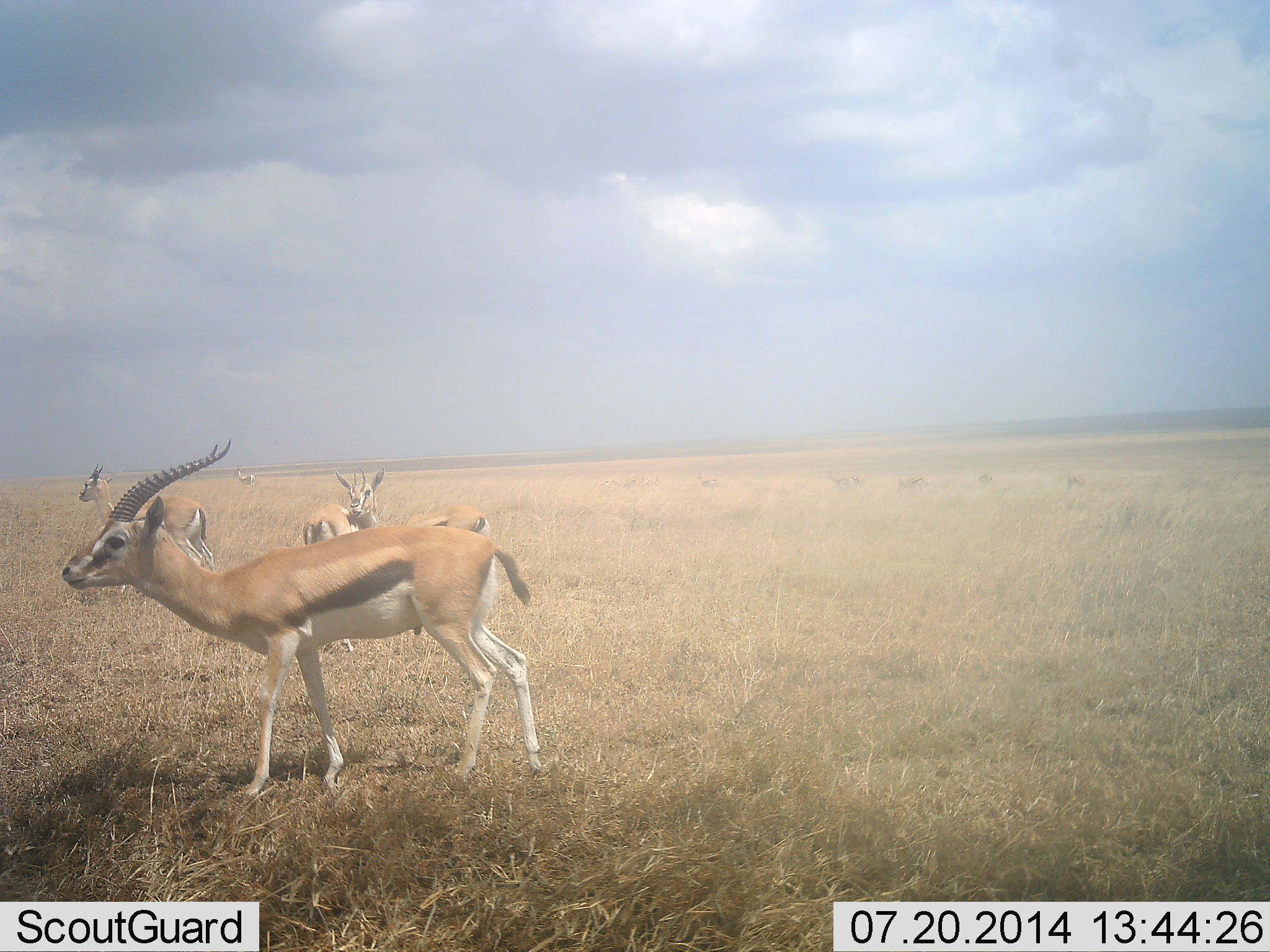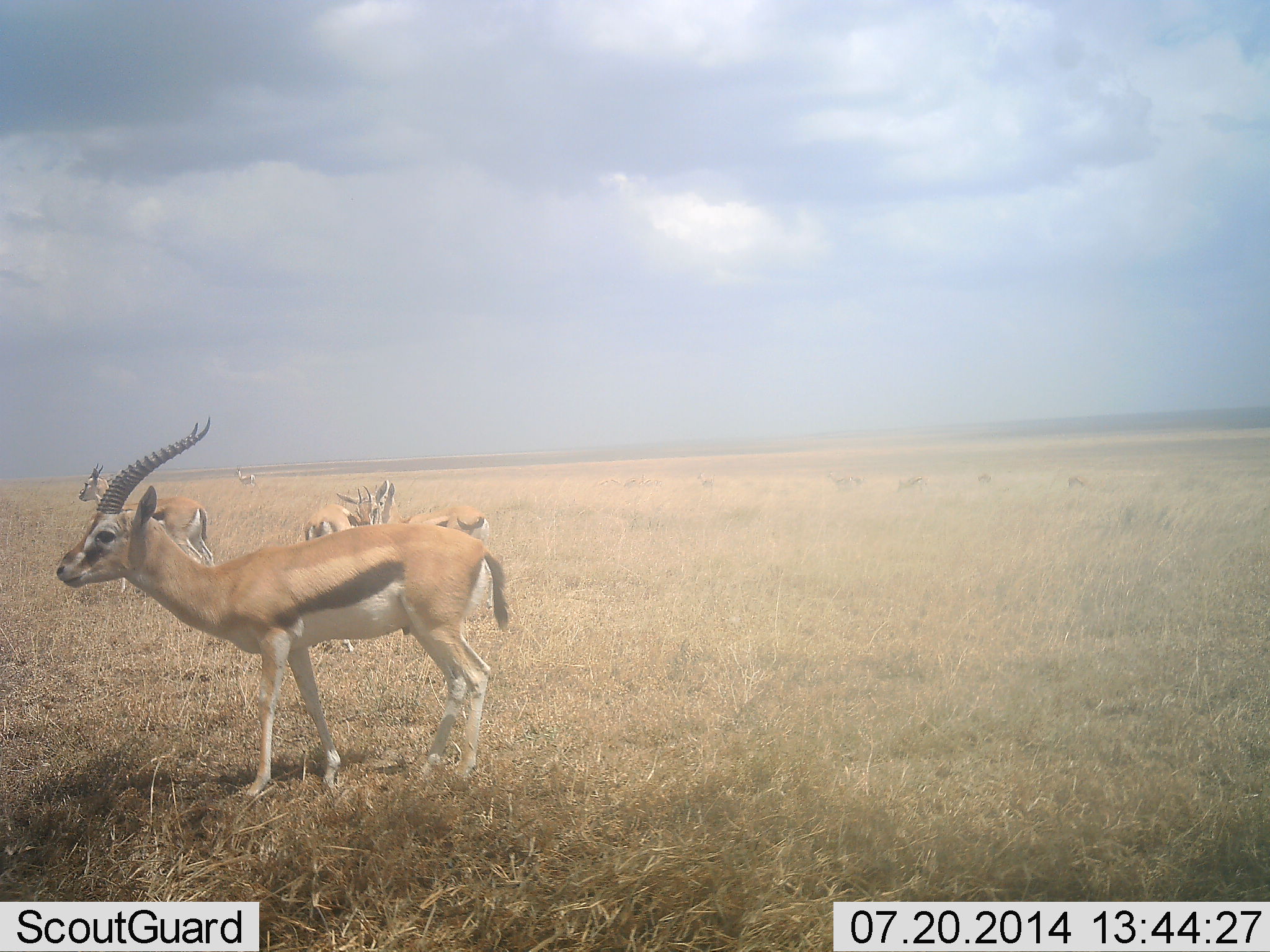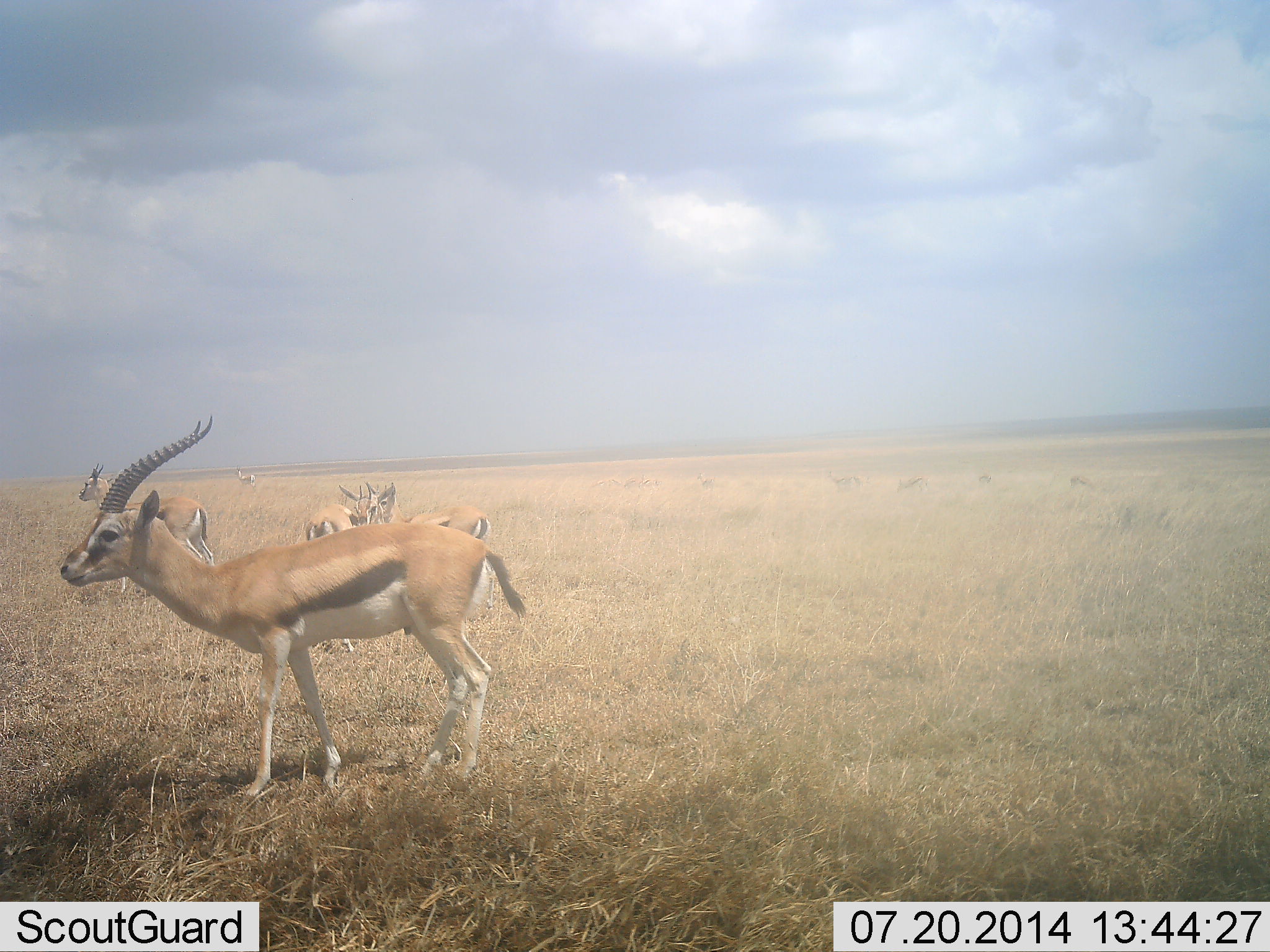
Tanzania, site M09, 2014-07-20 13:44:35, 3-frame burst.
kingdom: Animalia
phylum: Chordata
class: Mammalia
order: Artiodactyla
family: Bovidae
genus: Eudorcas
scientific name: Eudorcas thomsonii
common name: thomson's gazelle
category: gazellethomsons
Gazellethomsons (thomson's gazelle) (Eudorcas thomsonii), count 11-50. Behavior (volunteer vote fractions): standing 100%, resting 0%, moving 0%, interacting 0%. Young present (vote fraction): 0%. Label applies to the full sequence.